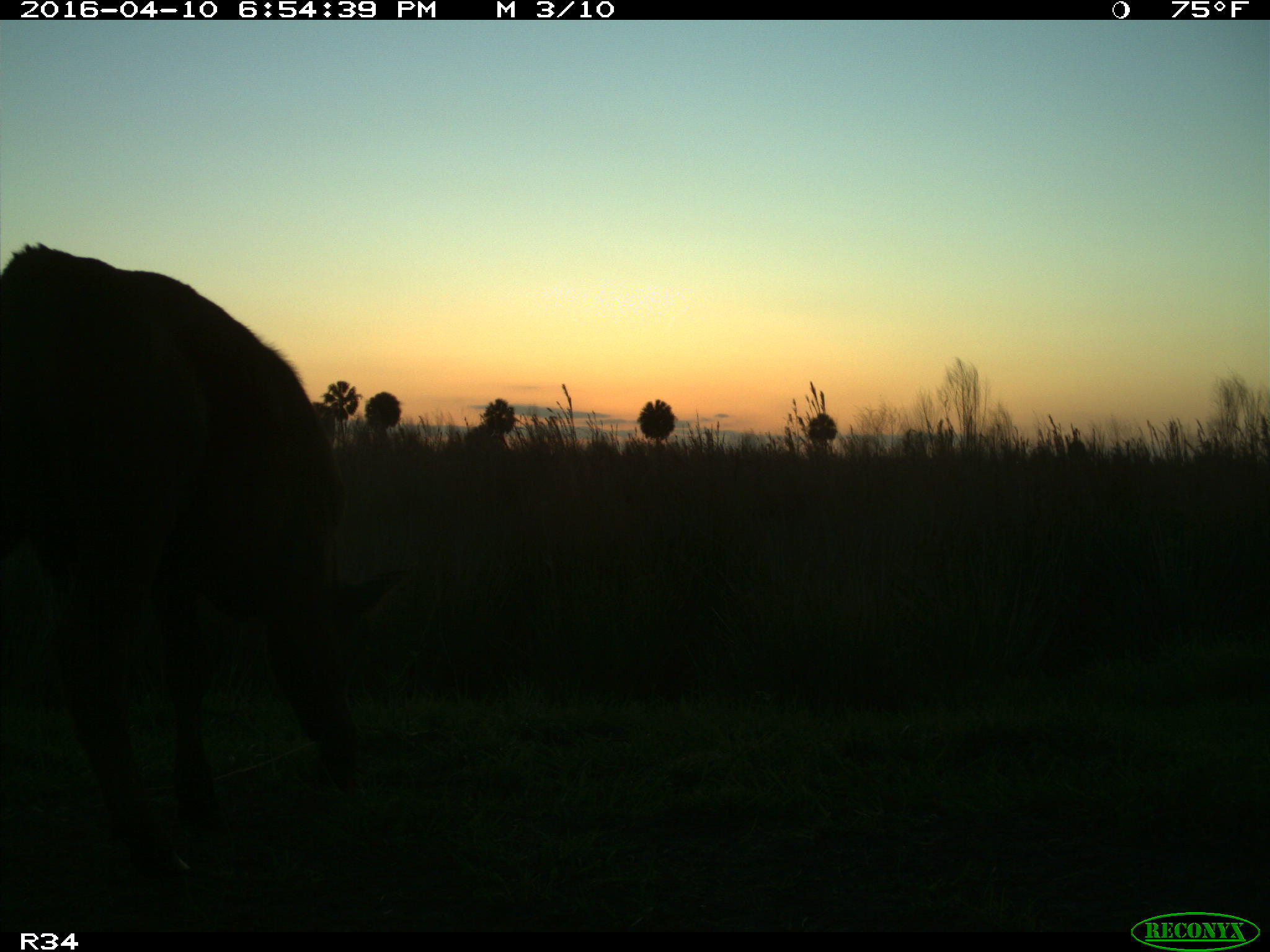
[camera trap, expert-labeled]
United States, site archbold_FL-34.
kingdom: Animalia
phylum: Chordata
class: Mammalia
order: Artiodactyla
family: Bovidae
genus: Bos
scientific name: Bos taurus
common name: domestic cow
Bos taurus (domestic cow).